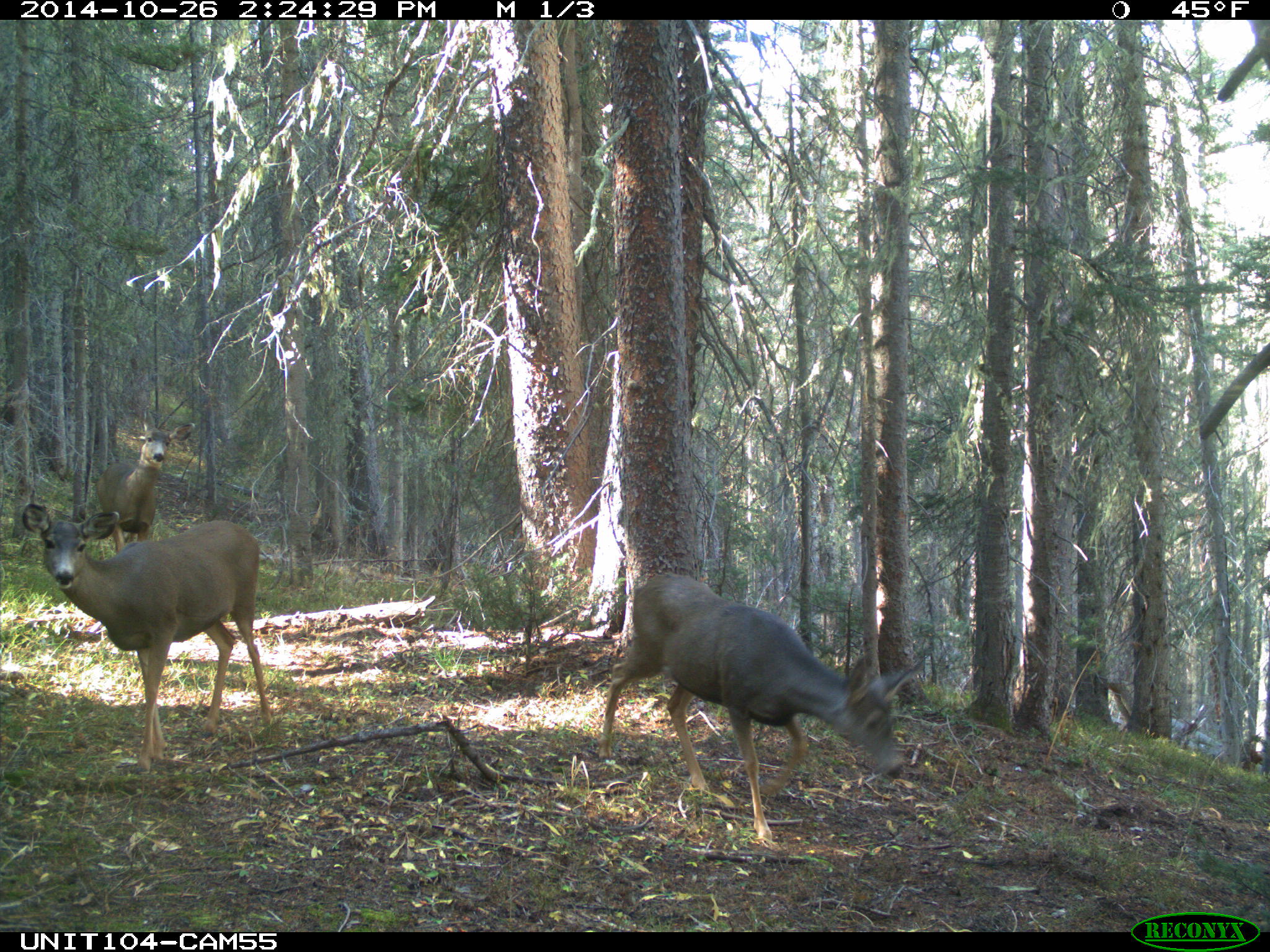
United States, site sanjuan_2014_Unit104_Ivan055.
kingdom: Animalia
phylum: Chordata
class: Mammalia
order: Artiodactyla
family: Cervidae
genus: Odocoileus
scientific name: Odocoileus hemionus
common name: mule deer